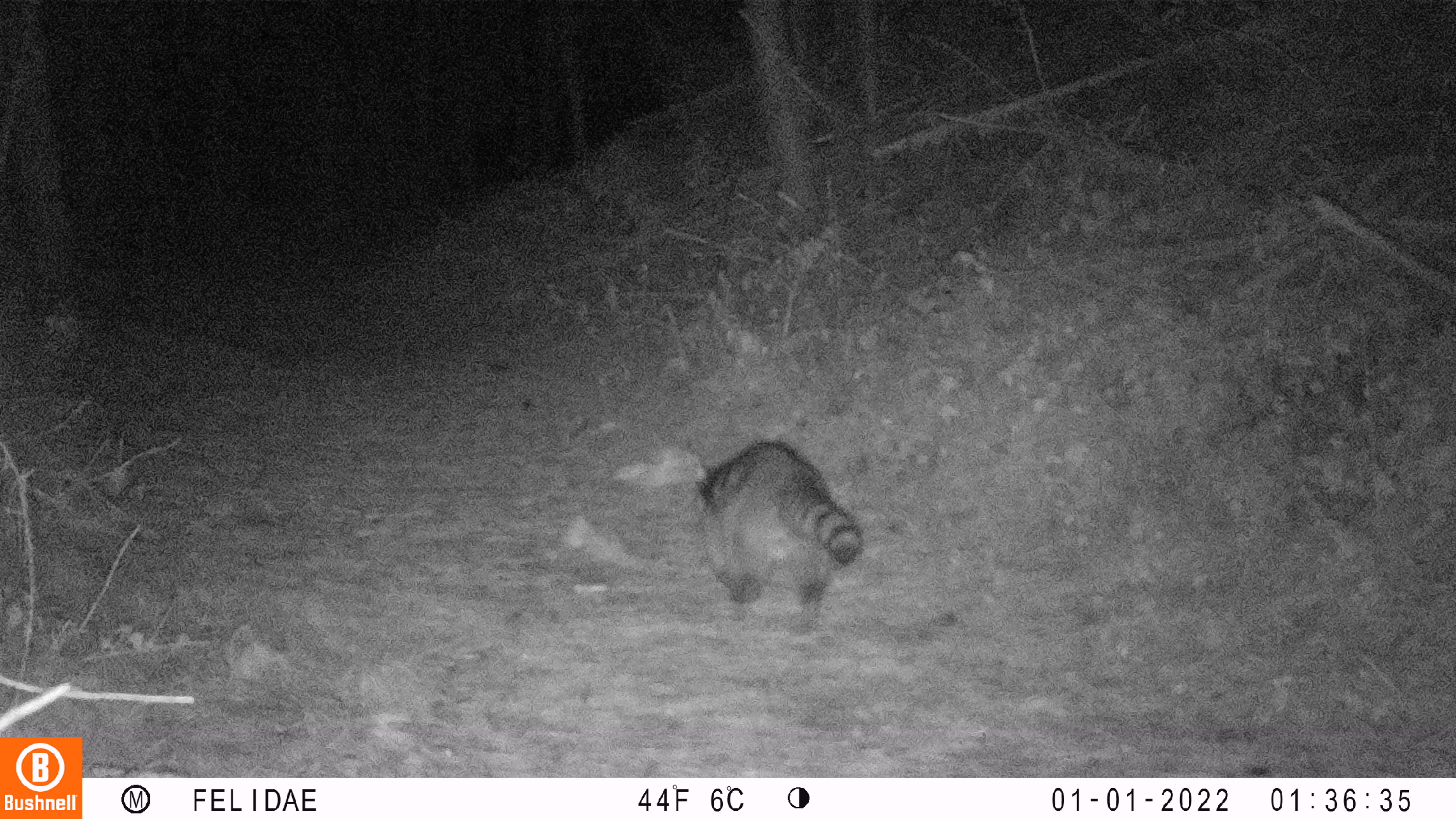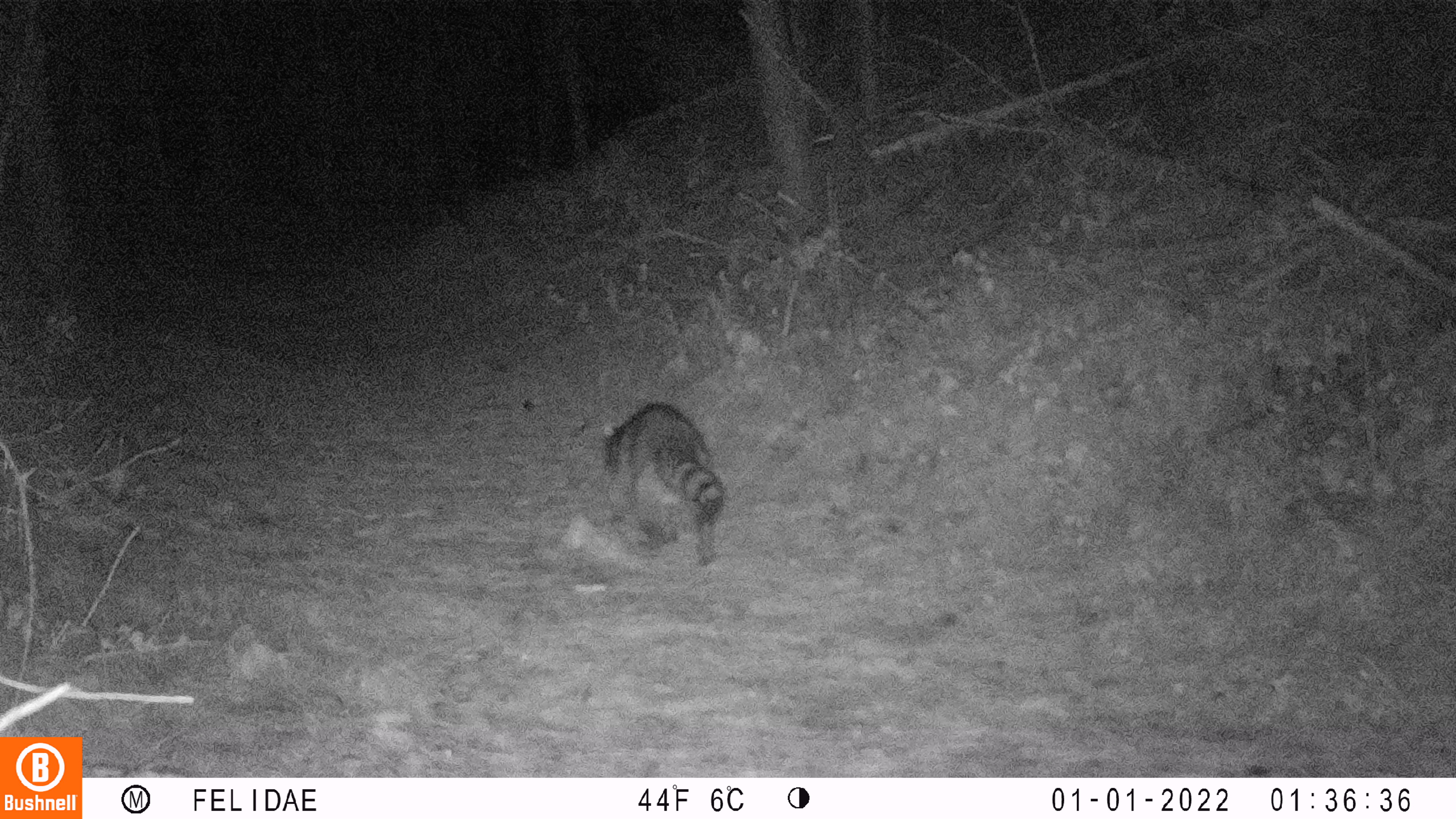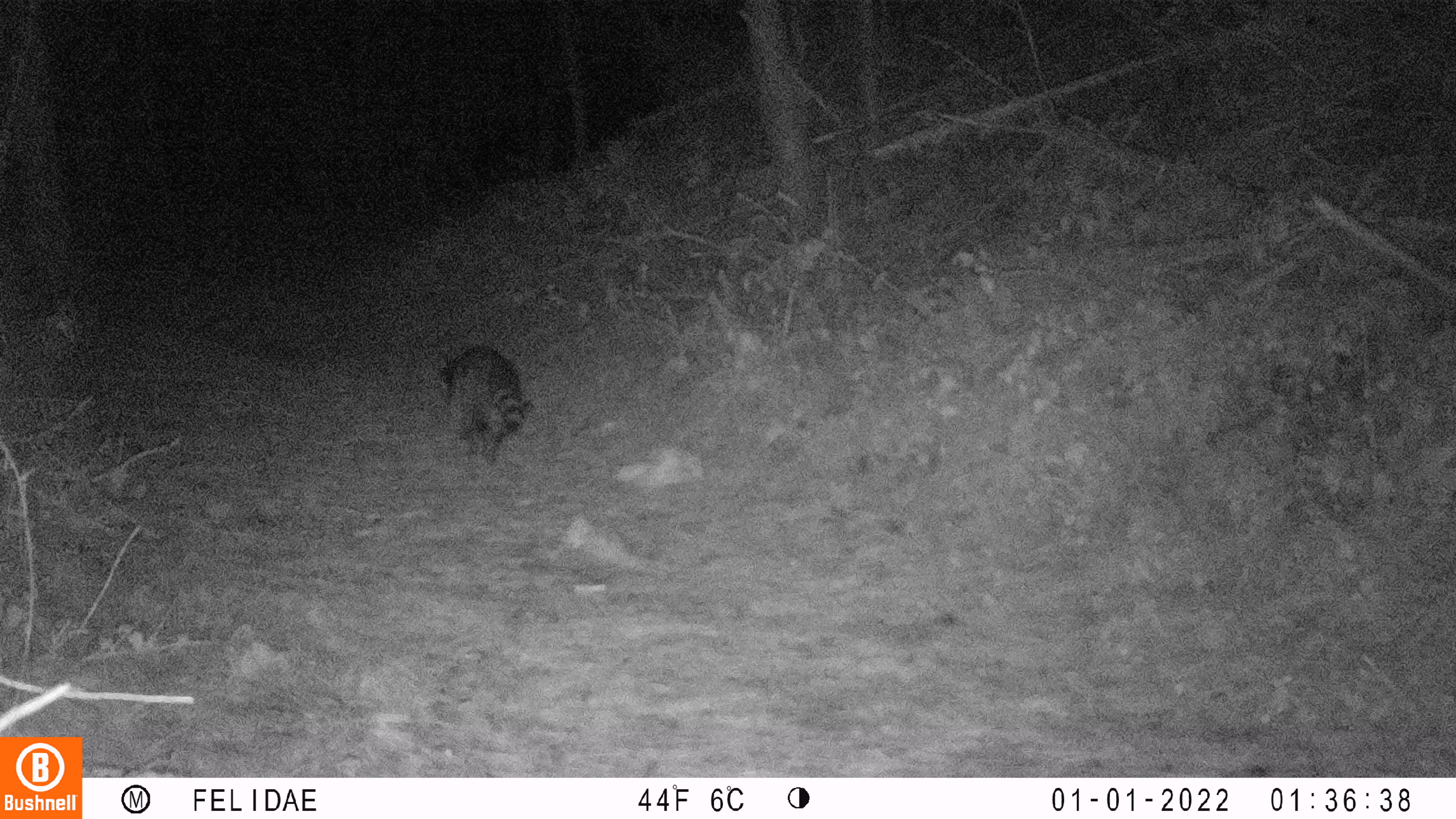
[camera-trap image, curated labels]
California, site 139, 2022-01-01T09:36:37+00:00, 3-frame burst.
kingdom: Animalia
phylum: Chordata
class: Mammalia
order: Carnivora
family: Procyonidae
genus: Procyon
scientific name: Procyon lotor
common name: raccoon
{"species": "raccoon (Procyon lotor)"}